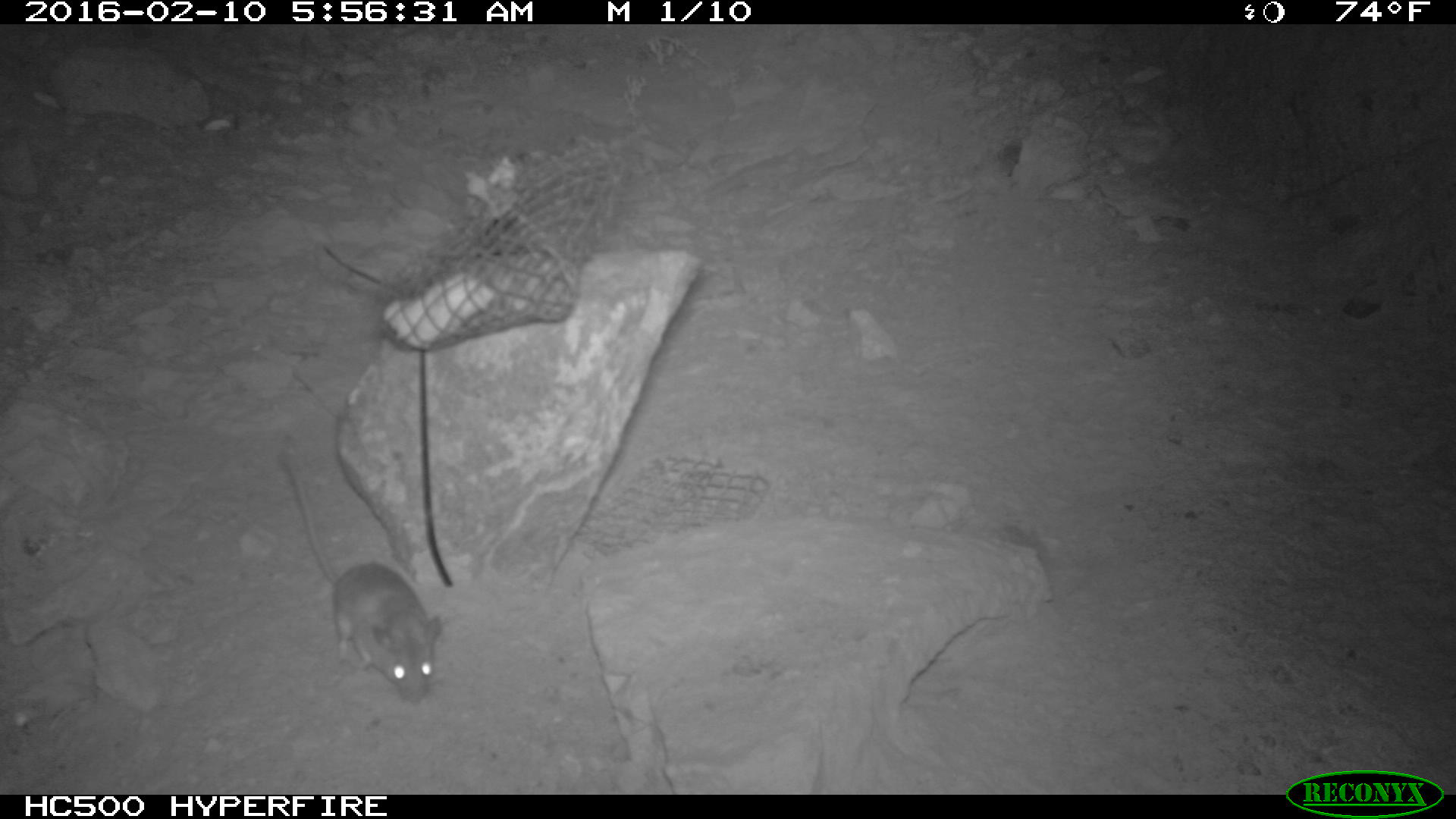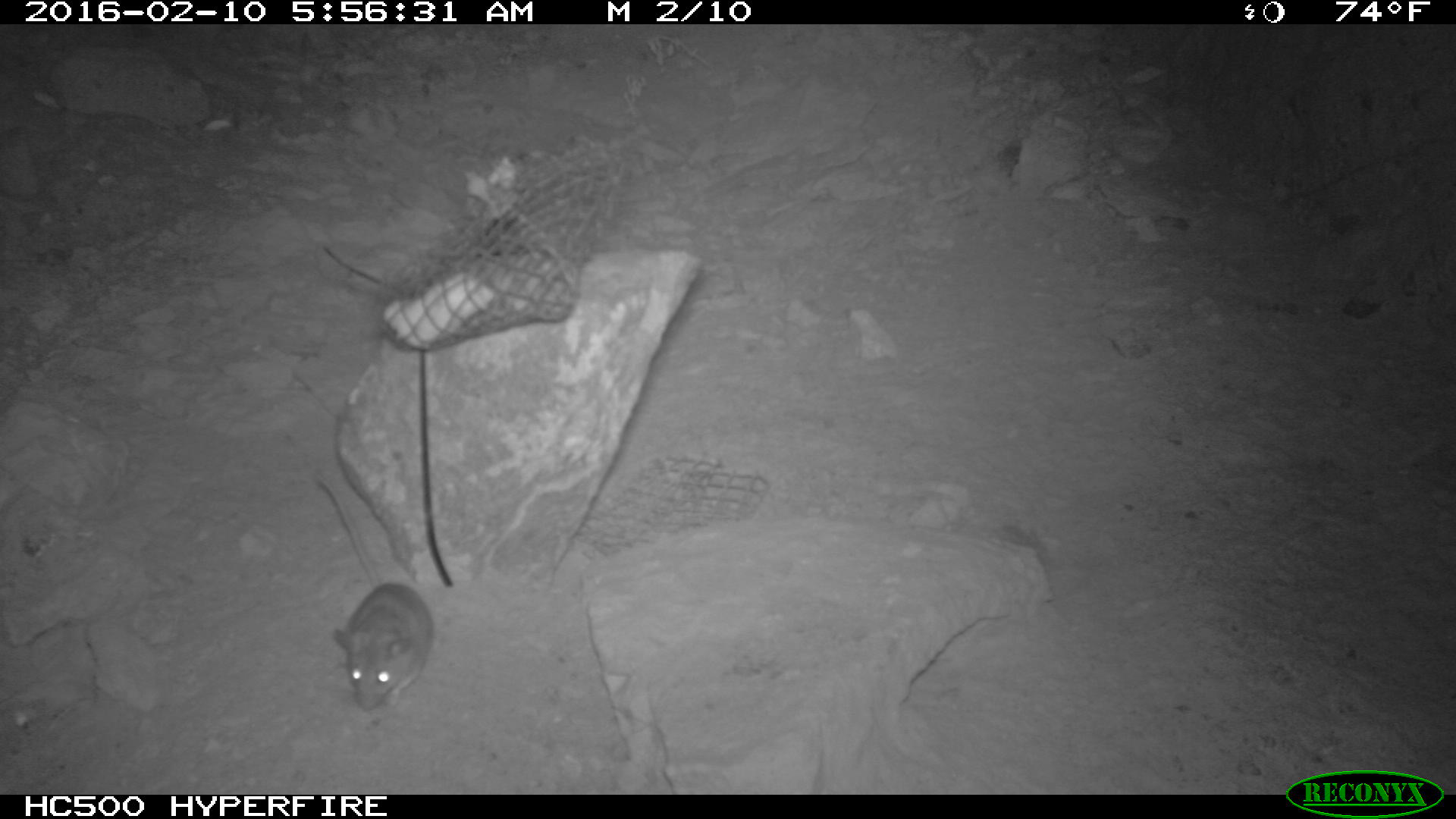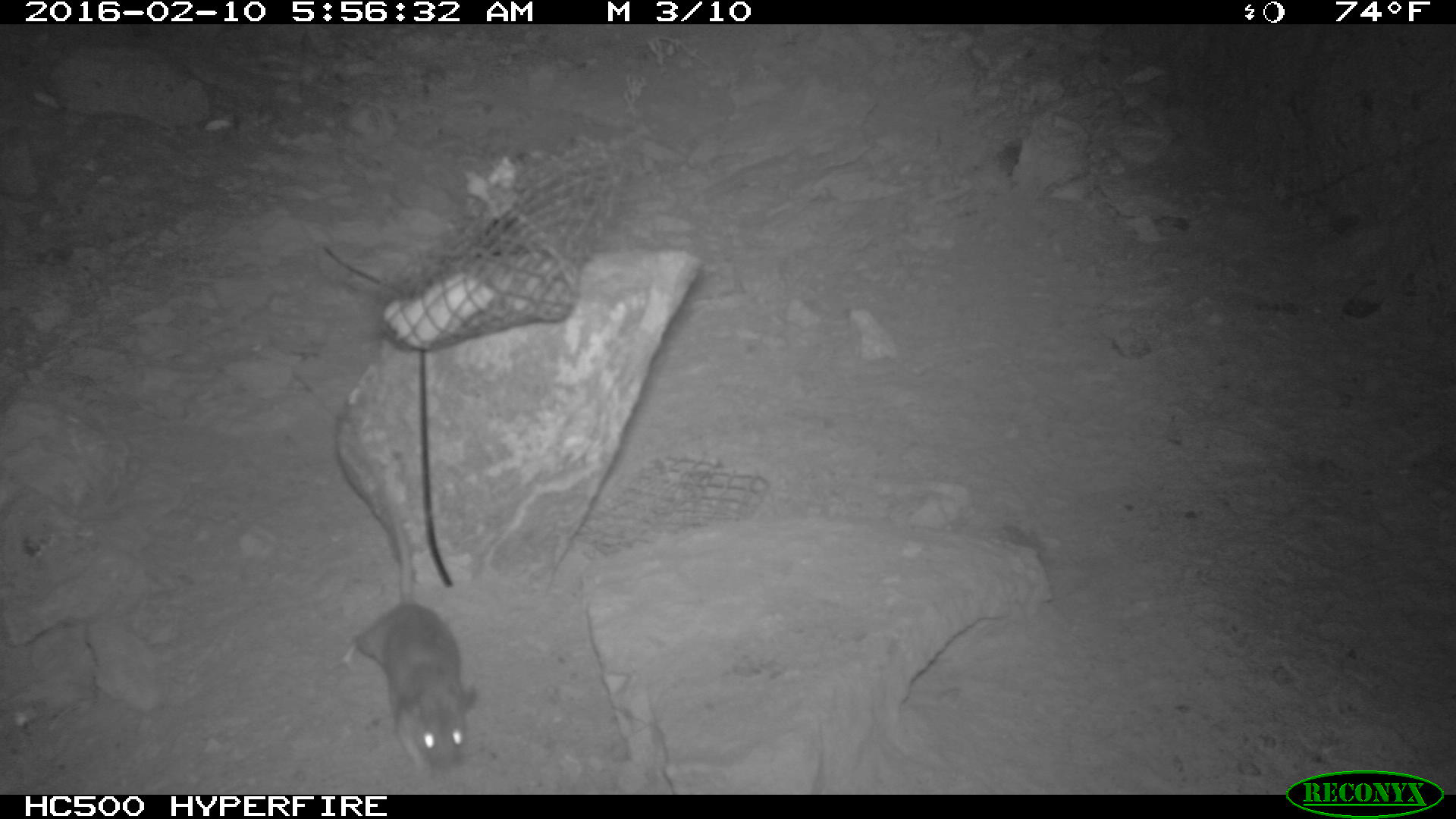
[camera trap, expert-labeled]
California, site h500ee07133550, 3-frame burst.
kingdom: Animalia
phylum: Chordata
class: Mammalia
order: Rodentia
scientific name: Rodentia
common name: rodent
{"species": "rodent (Rodentia)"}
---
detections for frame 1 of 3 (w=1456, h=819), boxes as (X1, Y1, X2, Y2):
rodent: (282, 451, 443, 703)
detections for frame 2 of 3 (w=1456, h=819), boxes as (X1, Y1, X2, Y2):
rodent: (315, 473, 433, 711)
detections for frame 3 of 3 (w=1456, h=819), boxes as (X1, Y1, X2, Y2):
rodent: (328, 415, 480, 783)